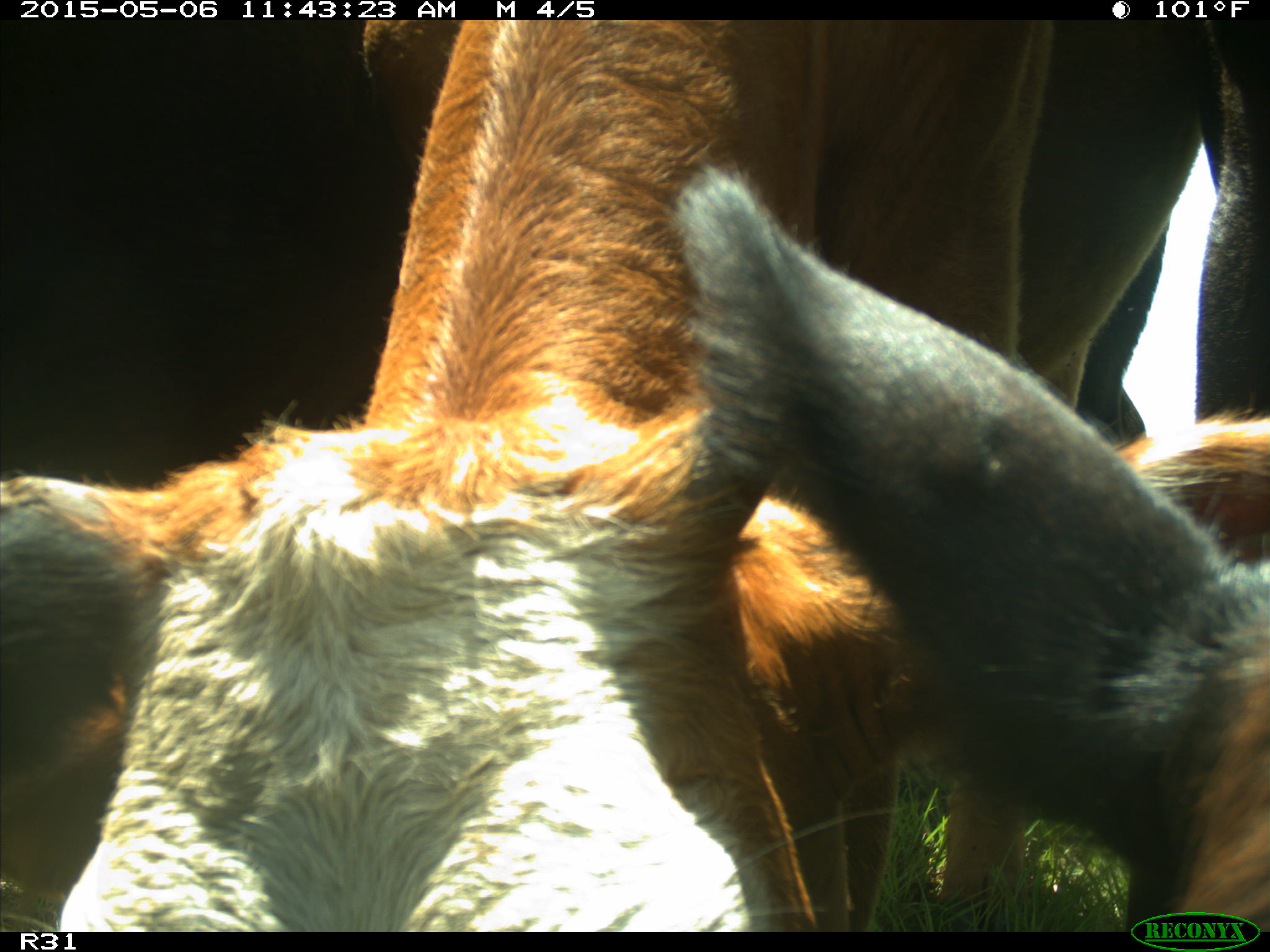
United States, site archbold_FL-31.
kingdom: Animalia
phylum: Chordata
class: Mammalia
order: Artiodactyla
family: Bovidae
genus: Bos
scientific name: Bos taurus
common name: domestic cow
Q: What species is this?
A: Bos taurus (domestic cow).